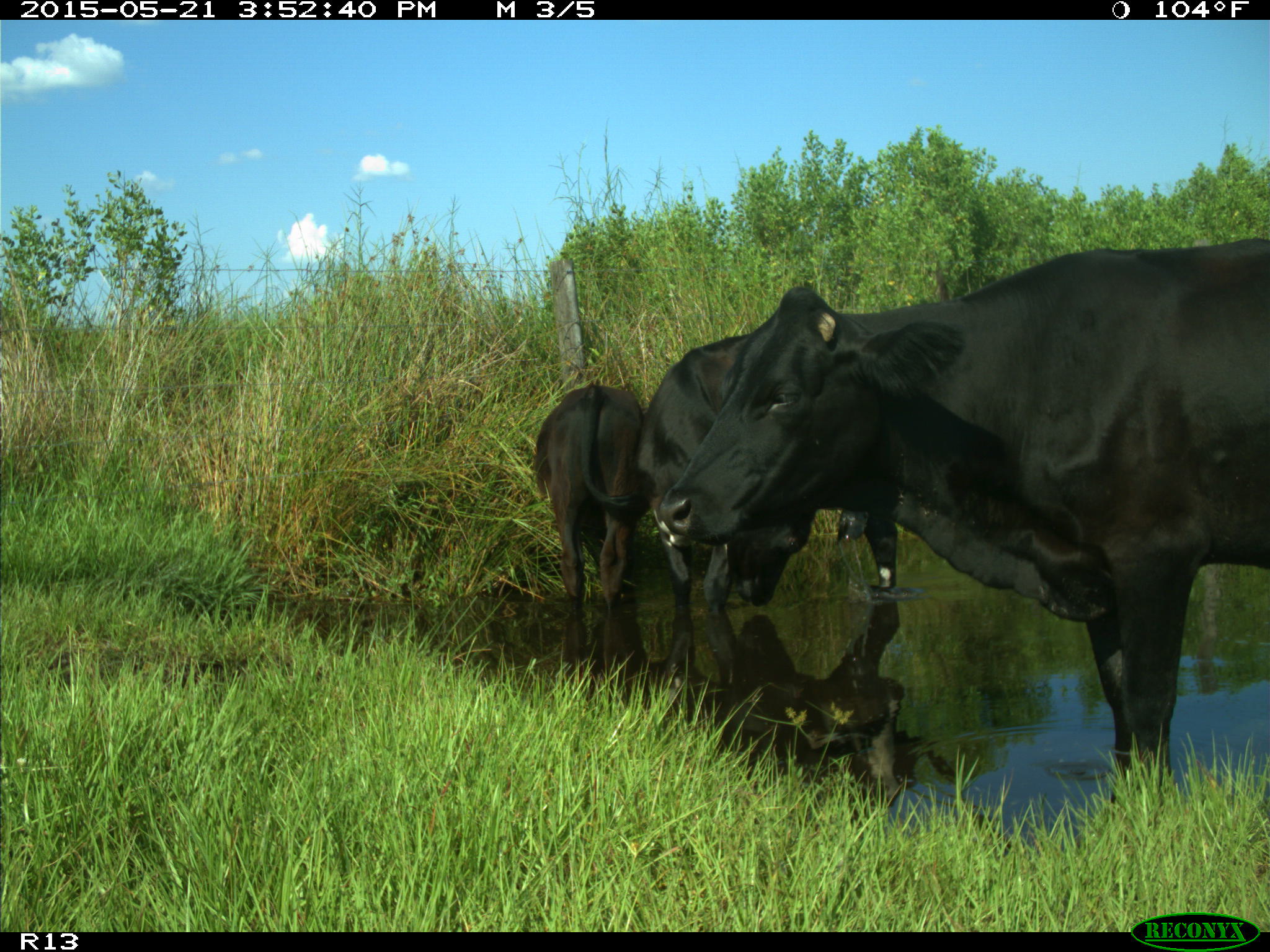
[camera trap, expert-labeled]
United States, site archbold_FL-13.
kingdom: Animalia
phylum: Chordata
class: Mammalia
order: Artiodactyla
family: Bovidae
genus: Bos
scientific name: Bos taurus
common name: domestic cow